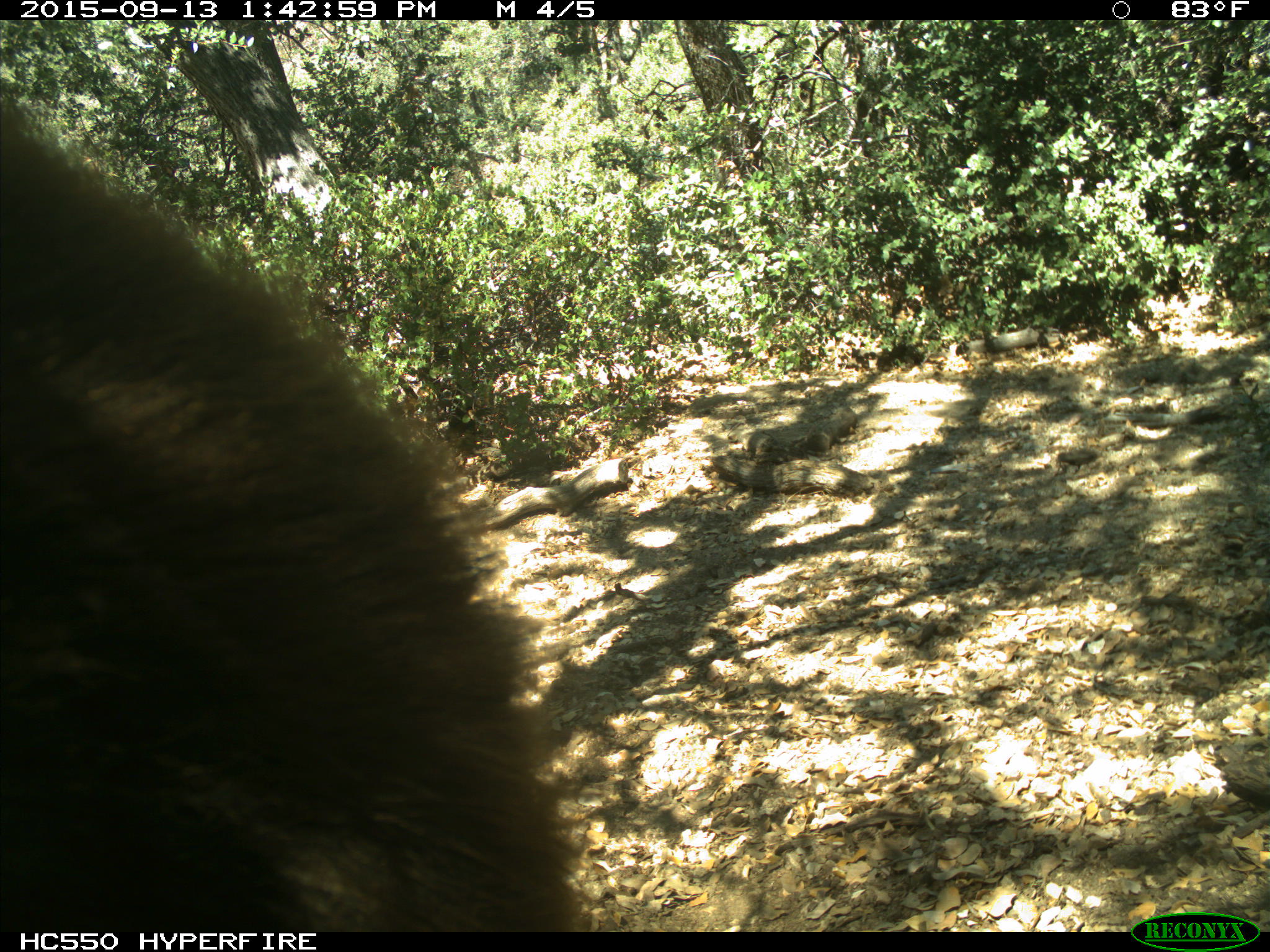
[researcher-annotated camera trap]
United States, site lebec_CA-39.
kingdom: Animalia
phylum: Chordata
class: Mammalia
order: Carnivora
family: Ursidae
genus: Ursus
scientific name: Ursus americanus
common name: american black bear